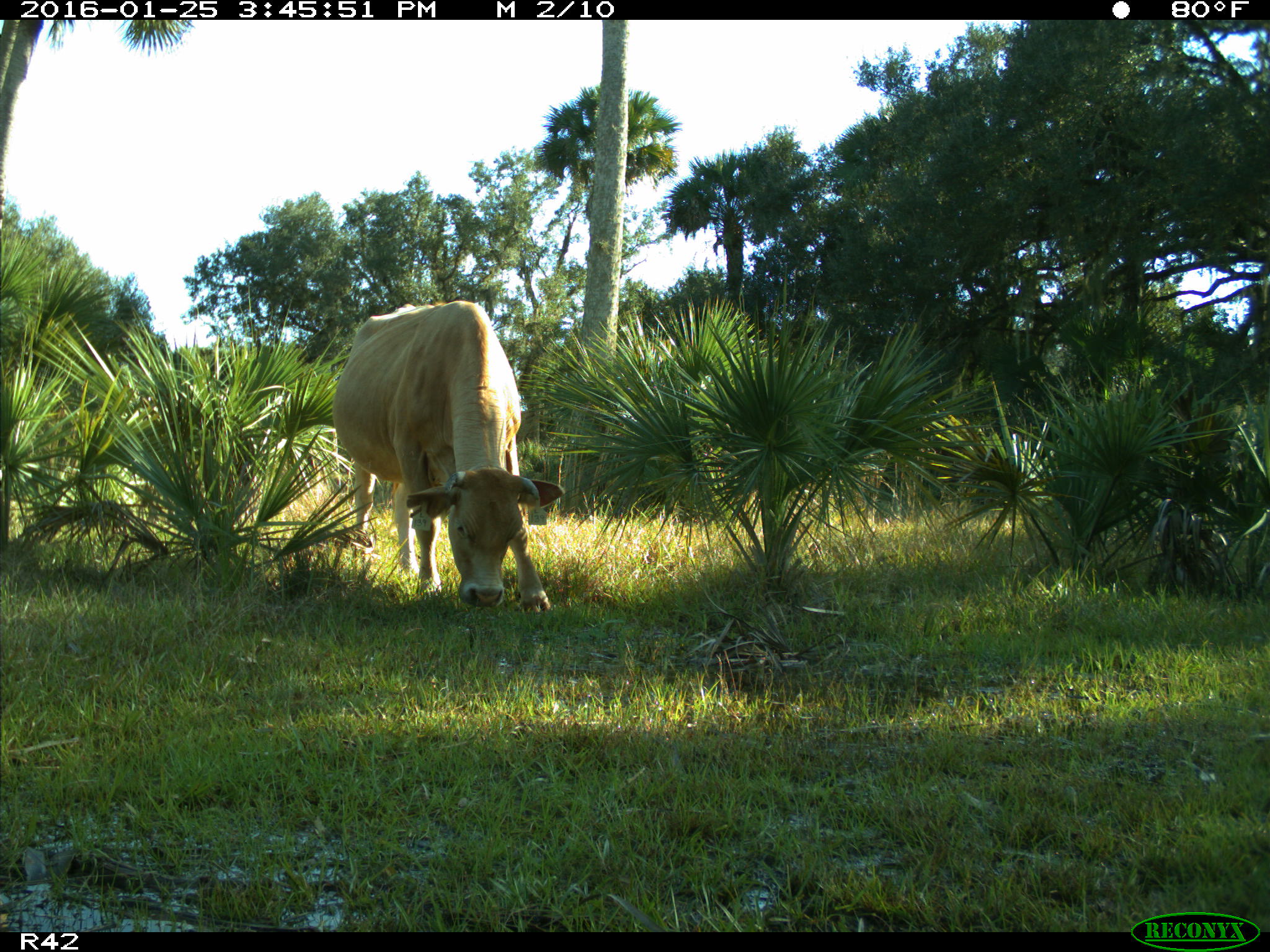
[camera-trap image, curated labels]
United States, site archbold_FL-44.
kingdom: Animalia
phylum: Chordata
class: Mammalia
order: Artiodactyla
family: Bovidae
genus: Bos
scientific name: Bos taurus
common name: domestic cow